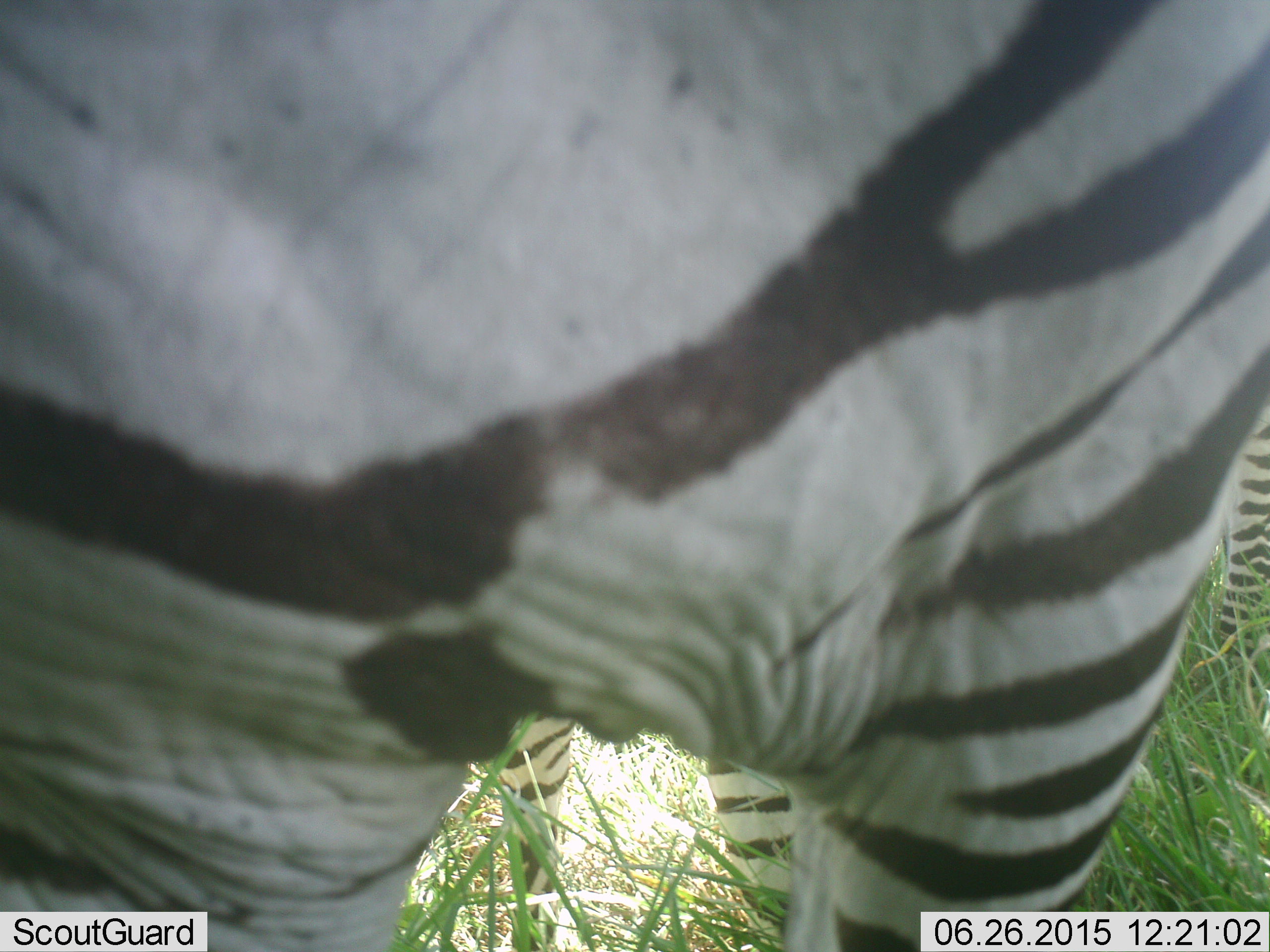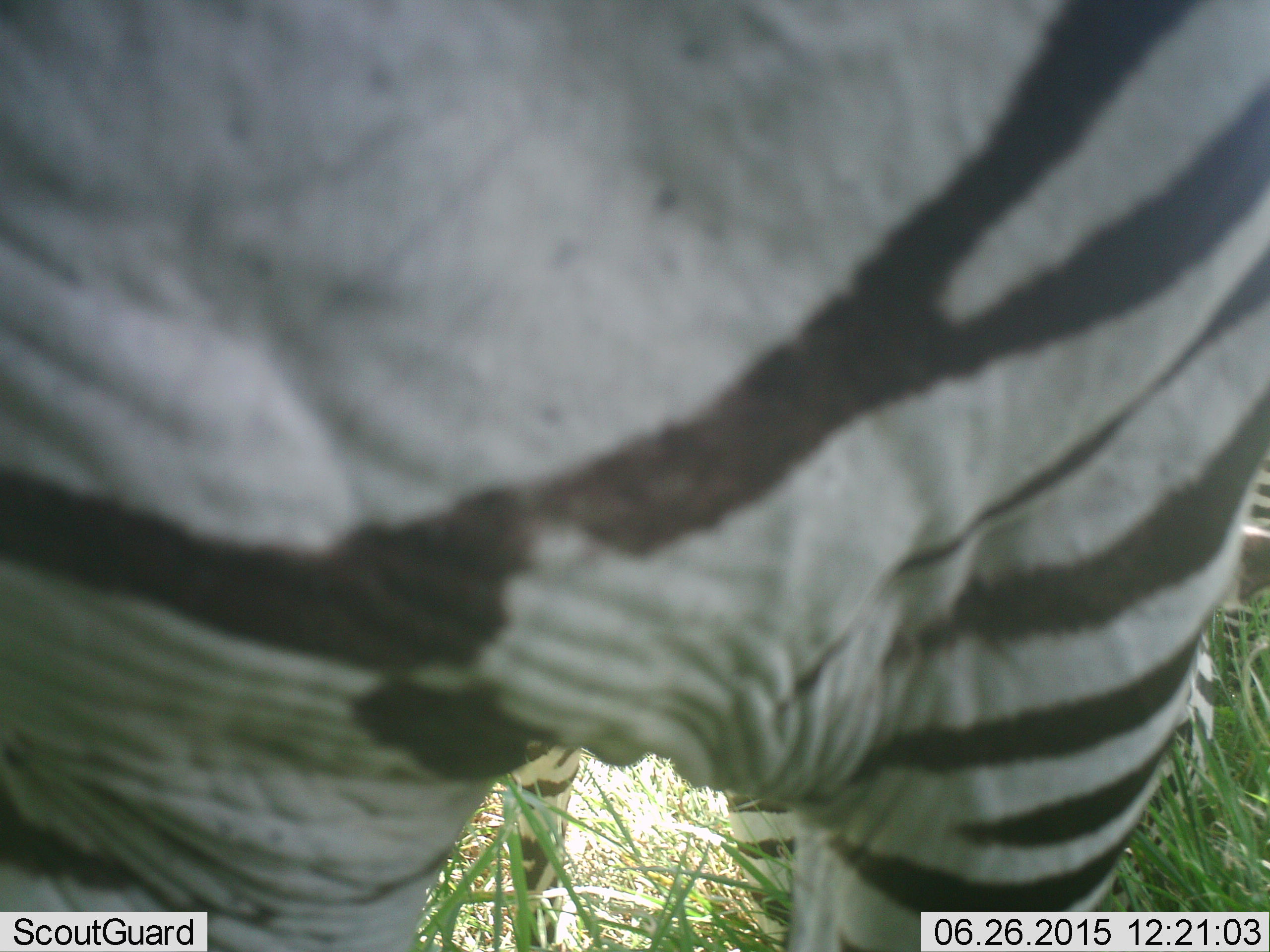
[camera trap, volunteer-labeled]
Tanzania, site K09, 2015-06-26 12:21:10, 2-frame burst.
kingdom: Animalia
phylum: Chordata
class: Mammalia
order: Perissodactyla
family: Equidae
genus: Equus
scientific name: Equus quagga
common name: plains zebra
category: zebra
Zebra (plains zebra) (Equus quagga), count 2. Behavior (volunteer vote fractions): standing 90%, resting 10%, moving 20%, interacting 0%. Young present (vote fraction): 0%. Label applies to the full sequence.